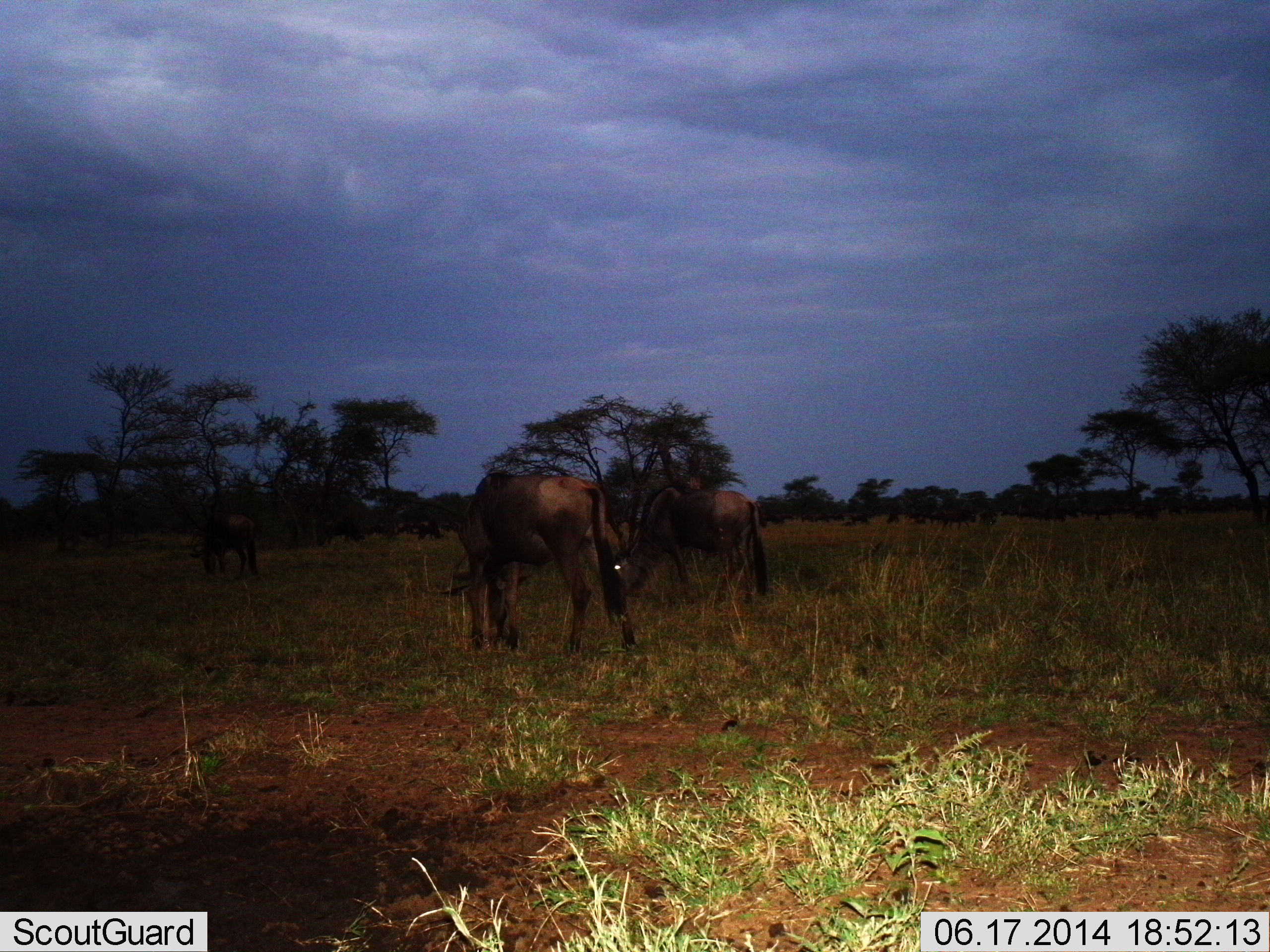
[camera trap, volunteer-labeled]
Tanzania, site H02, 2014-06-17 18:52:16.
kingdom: Animalia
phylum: Chordata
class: Mammalia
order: Artiodactyla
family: Bovidae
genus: Connochaetes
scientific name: Connochaetes taurinus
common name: blue wildebeest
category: wildebeest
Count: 3.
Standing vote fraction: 40%.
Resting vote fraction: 0%.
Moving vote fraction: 10%.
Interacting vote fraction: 0%.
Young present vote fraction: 0%.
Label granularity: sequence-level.